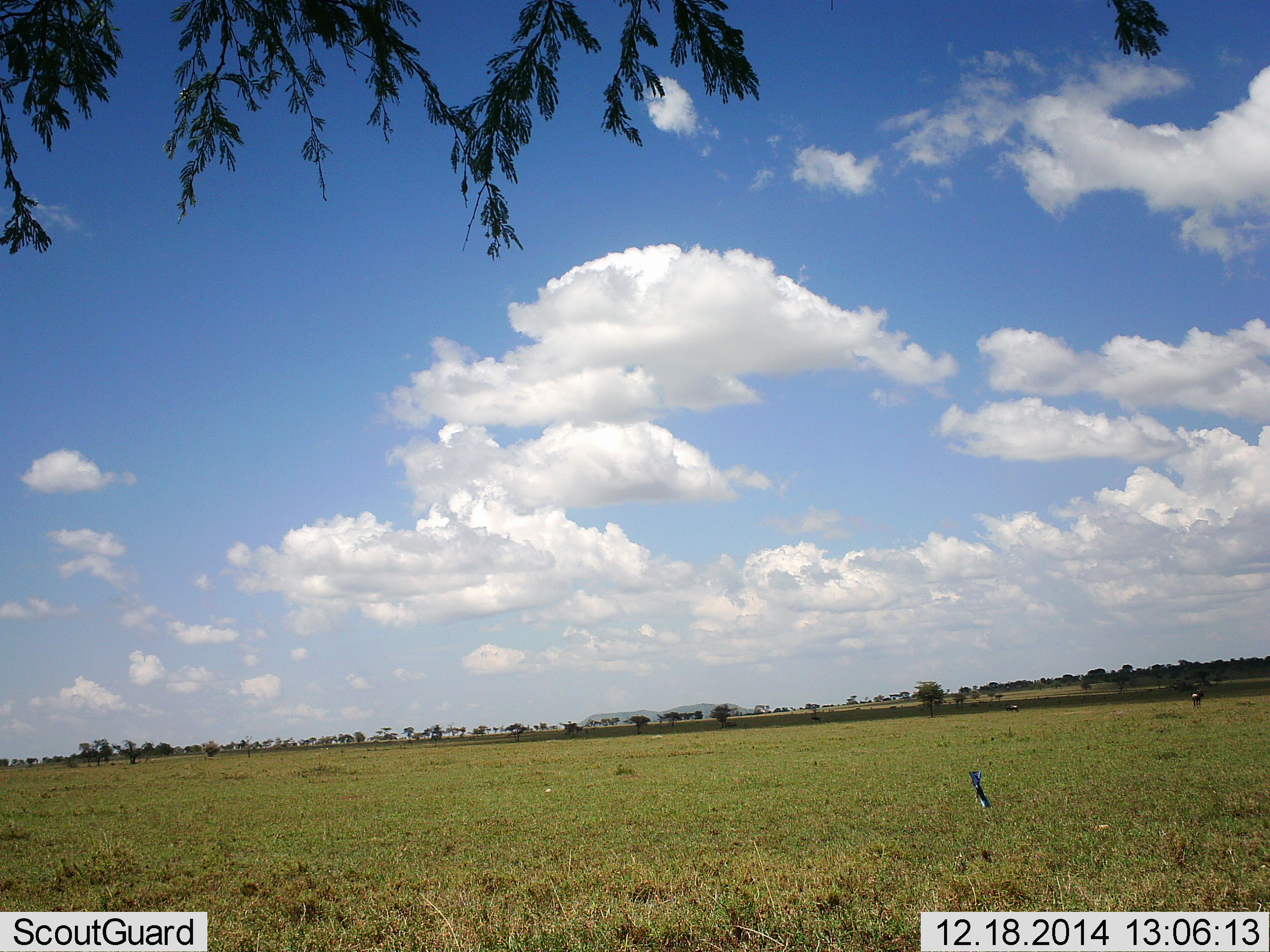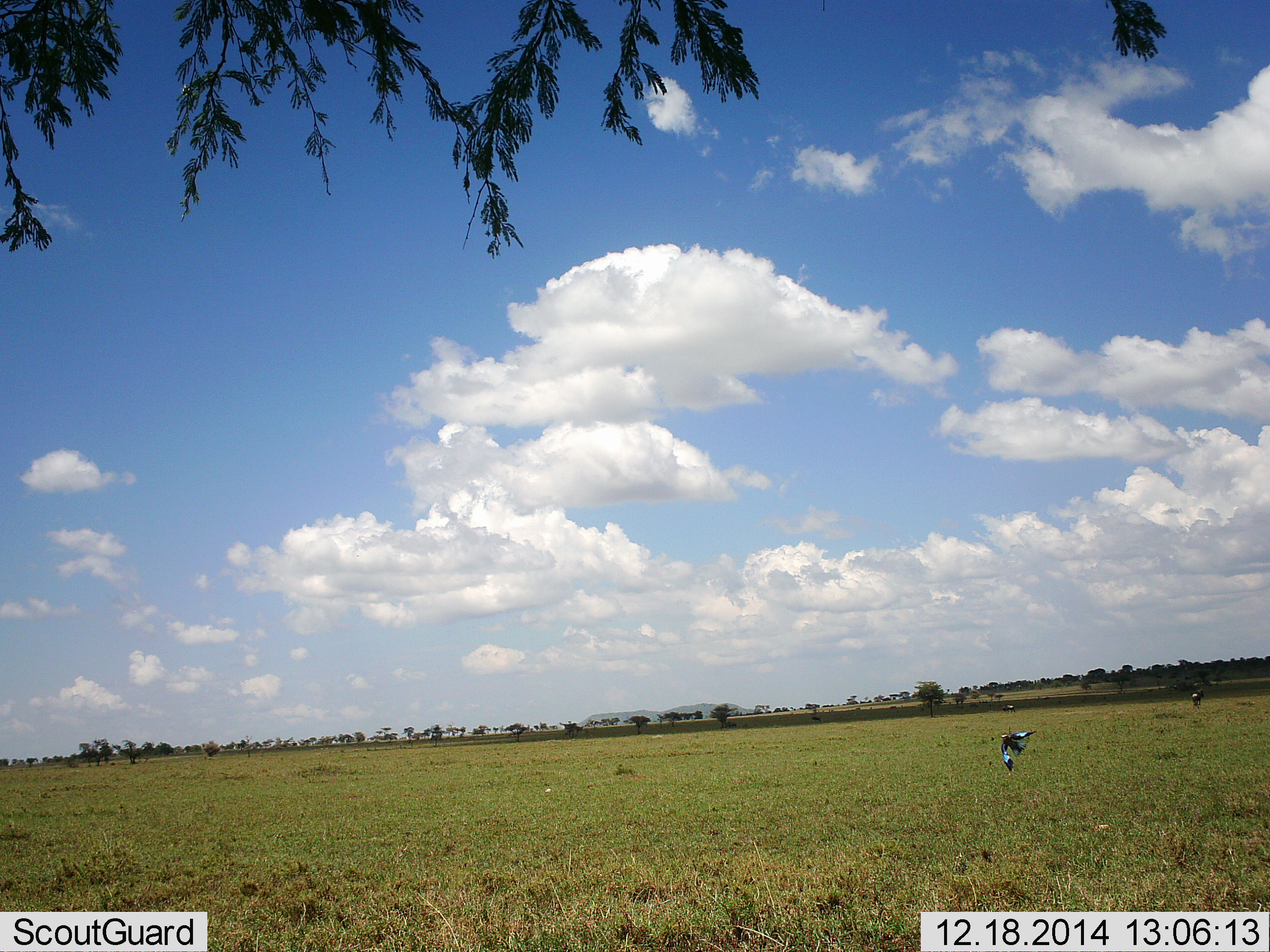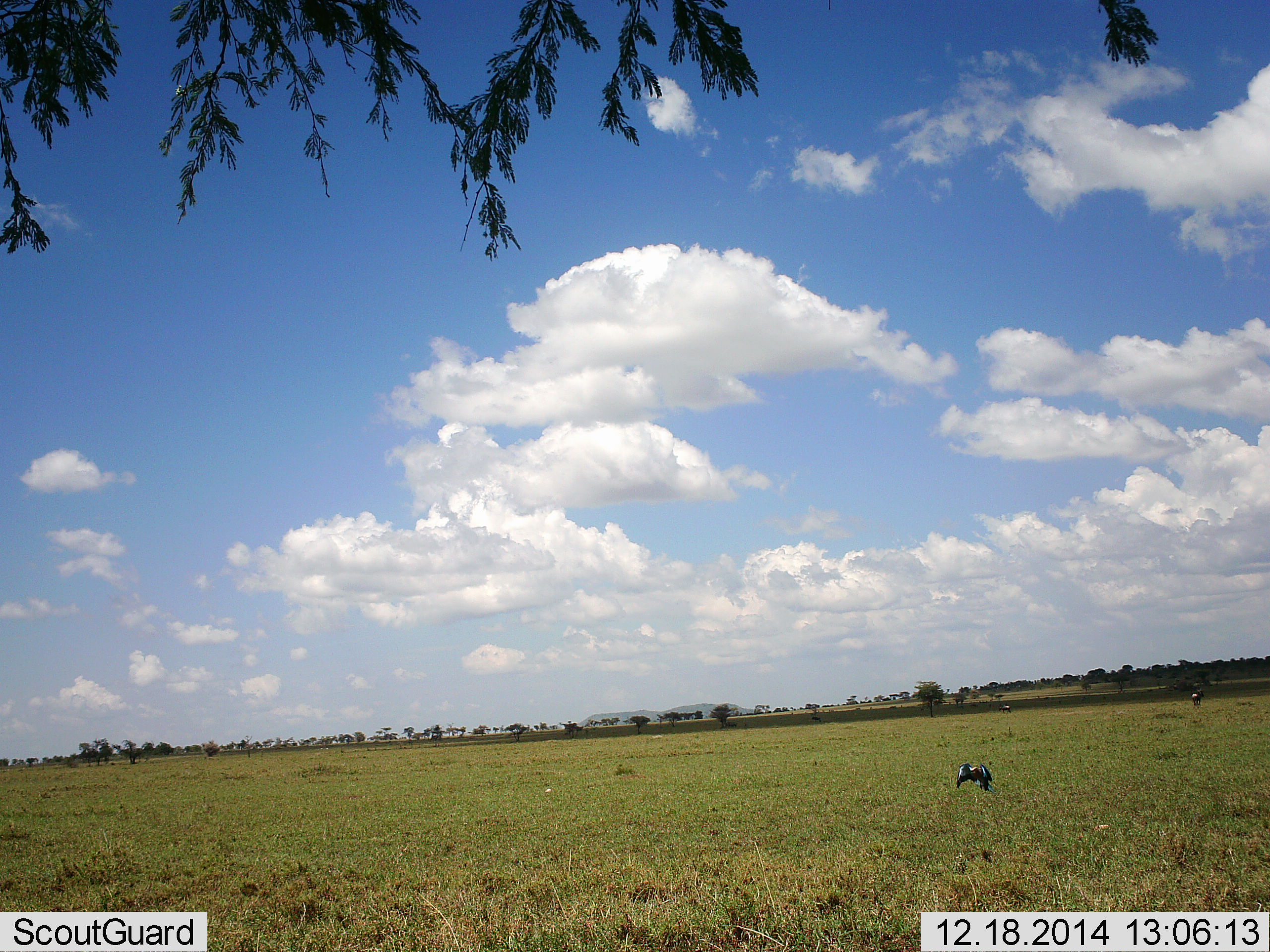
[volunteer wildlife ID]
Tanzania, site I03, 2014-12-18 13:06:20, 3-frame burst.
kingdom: Animalia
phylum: Chordata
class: Aves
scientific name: Aves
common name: bird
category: otherbird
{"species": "otherbird (bird) (Aves)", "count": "1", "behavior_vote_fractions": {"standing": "0%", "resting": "0%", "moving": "100%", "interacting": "0%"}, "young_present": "0%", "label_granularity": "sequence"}